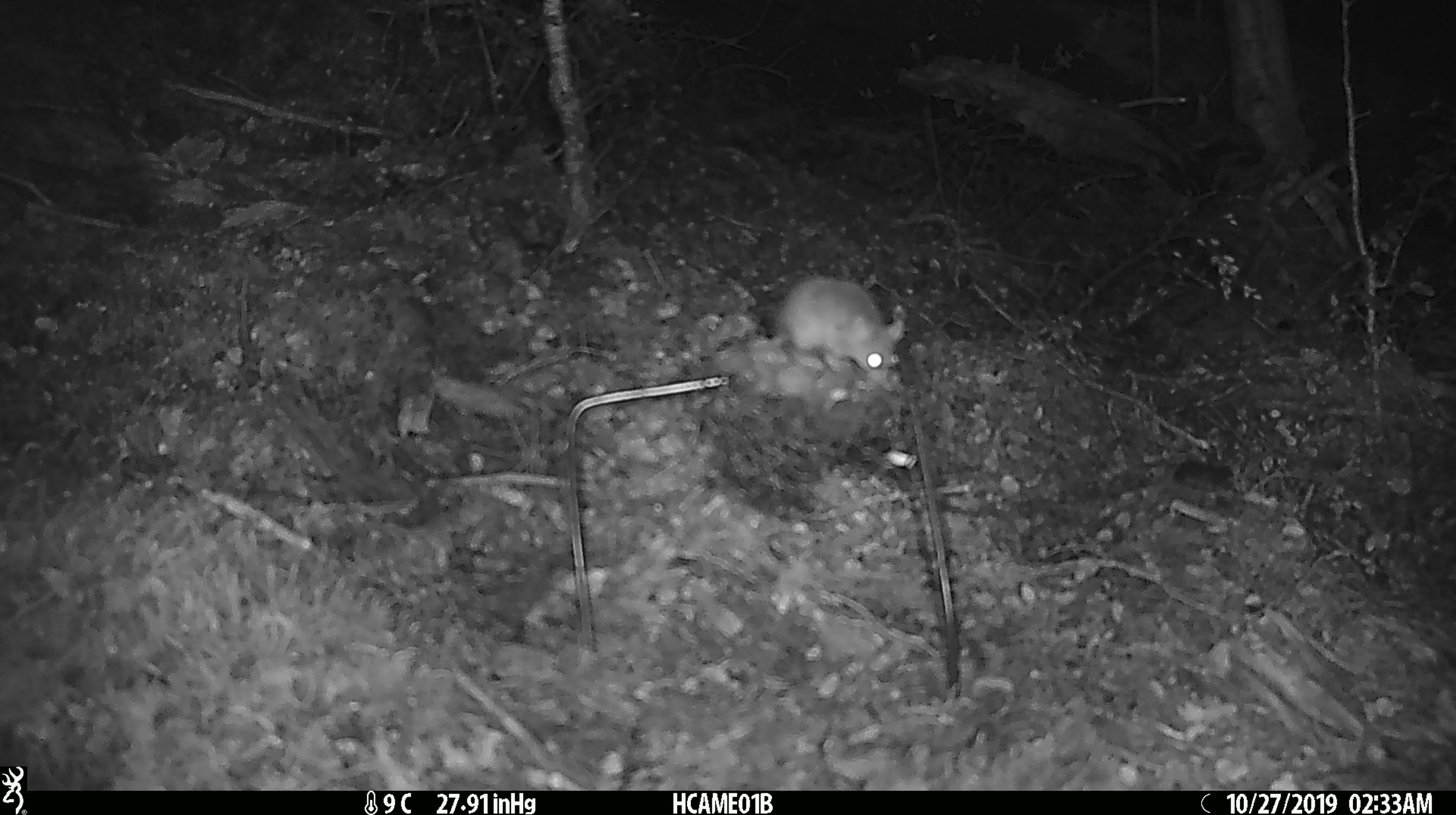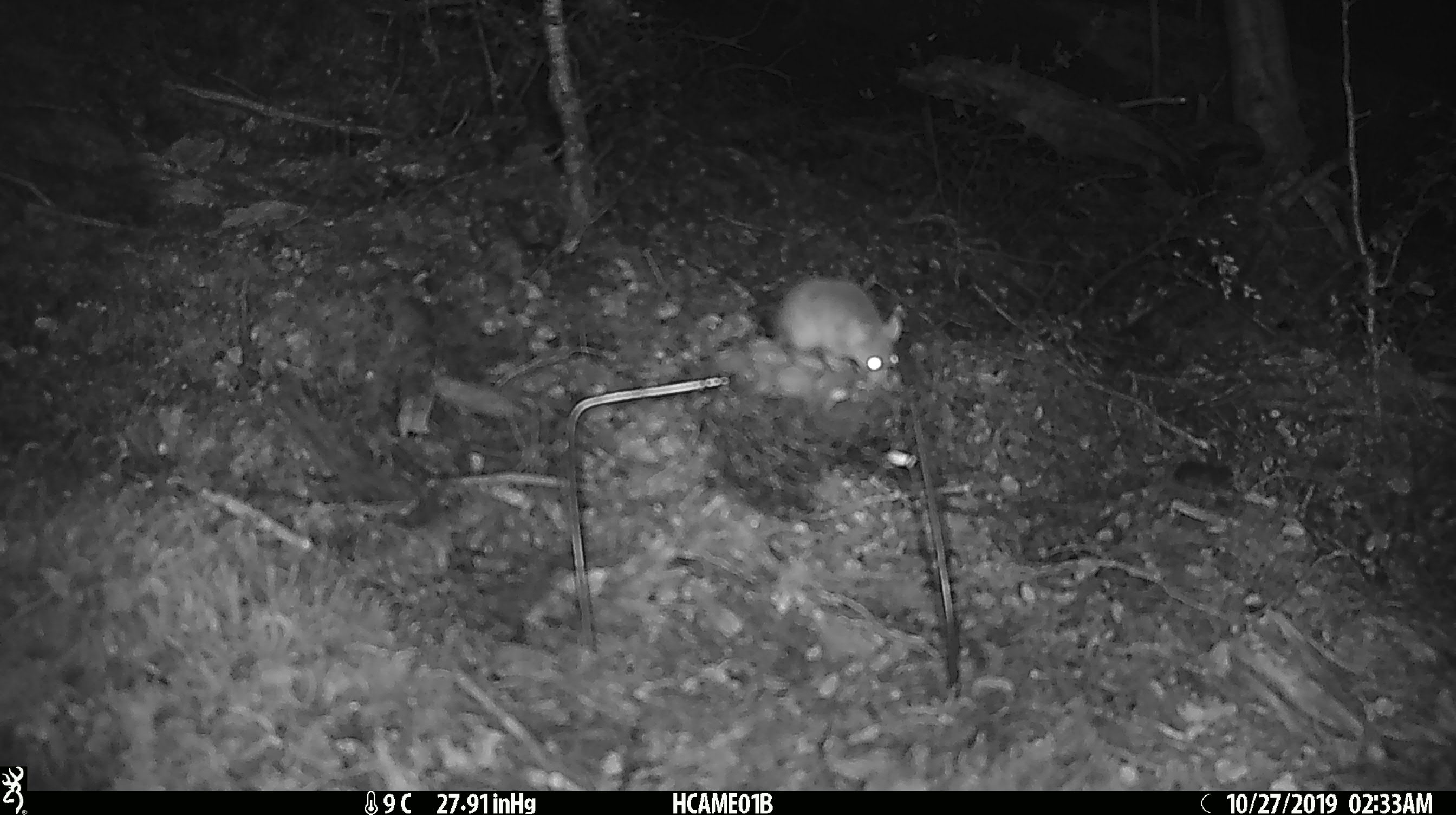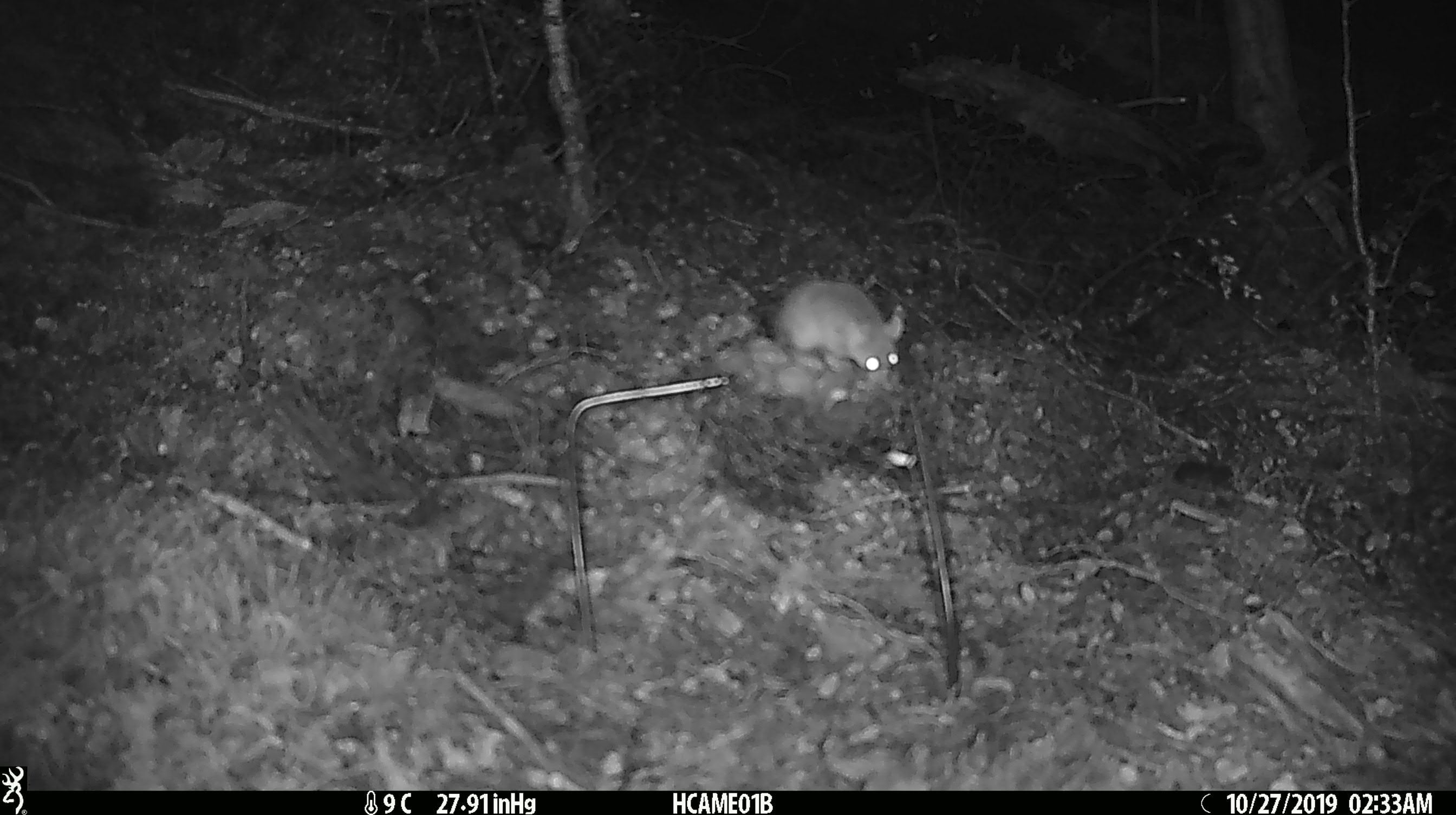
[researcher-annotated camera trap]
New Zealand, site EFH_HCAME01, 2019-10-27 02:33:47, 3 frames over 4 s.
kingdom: Animalia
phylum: Chordata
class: Mammalia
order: Rodentia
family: Muridae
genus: Mus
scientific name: Mus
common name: mouse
Mouse (Mus).